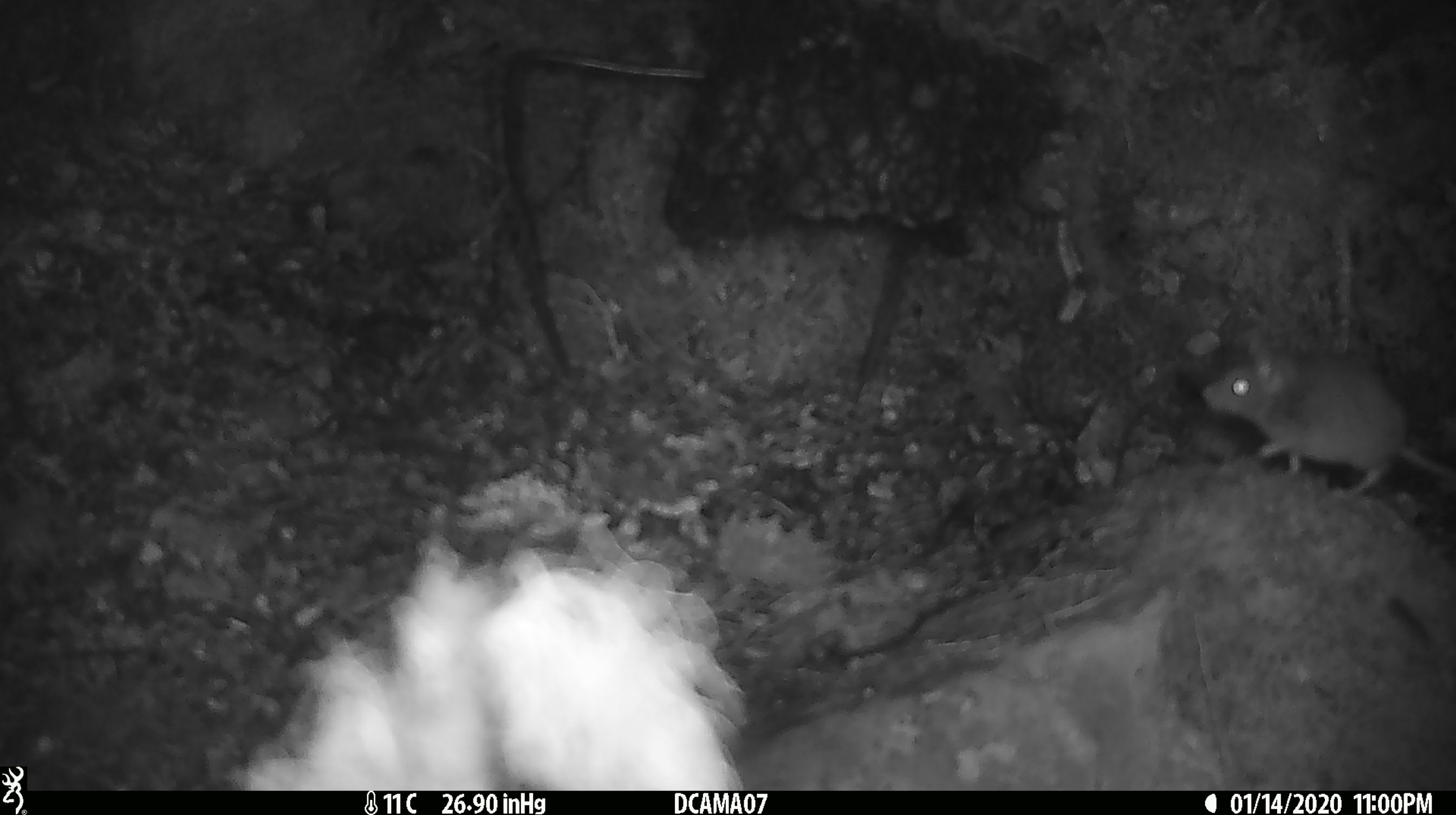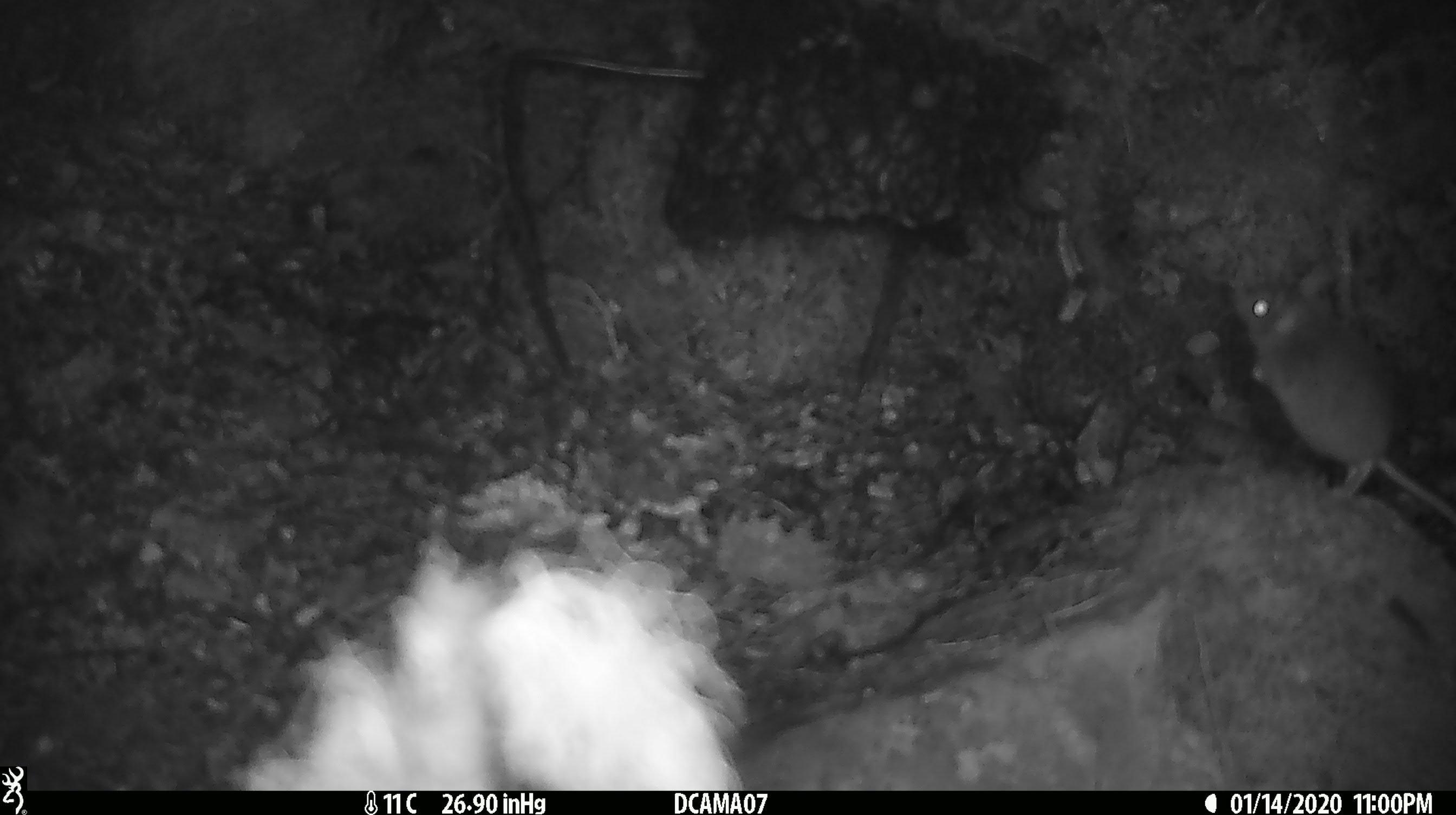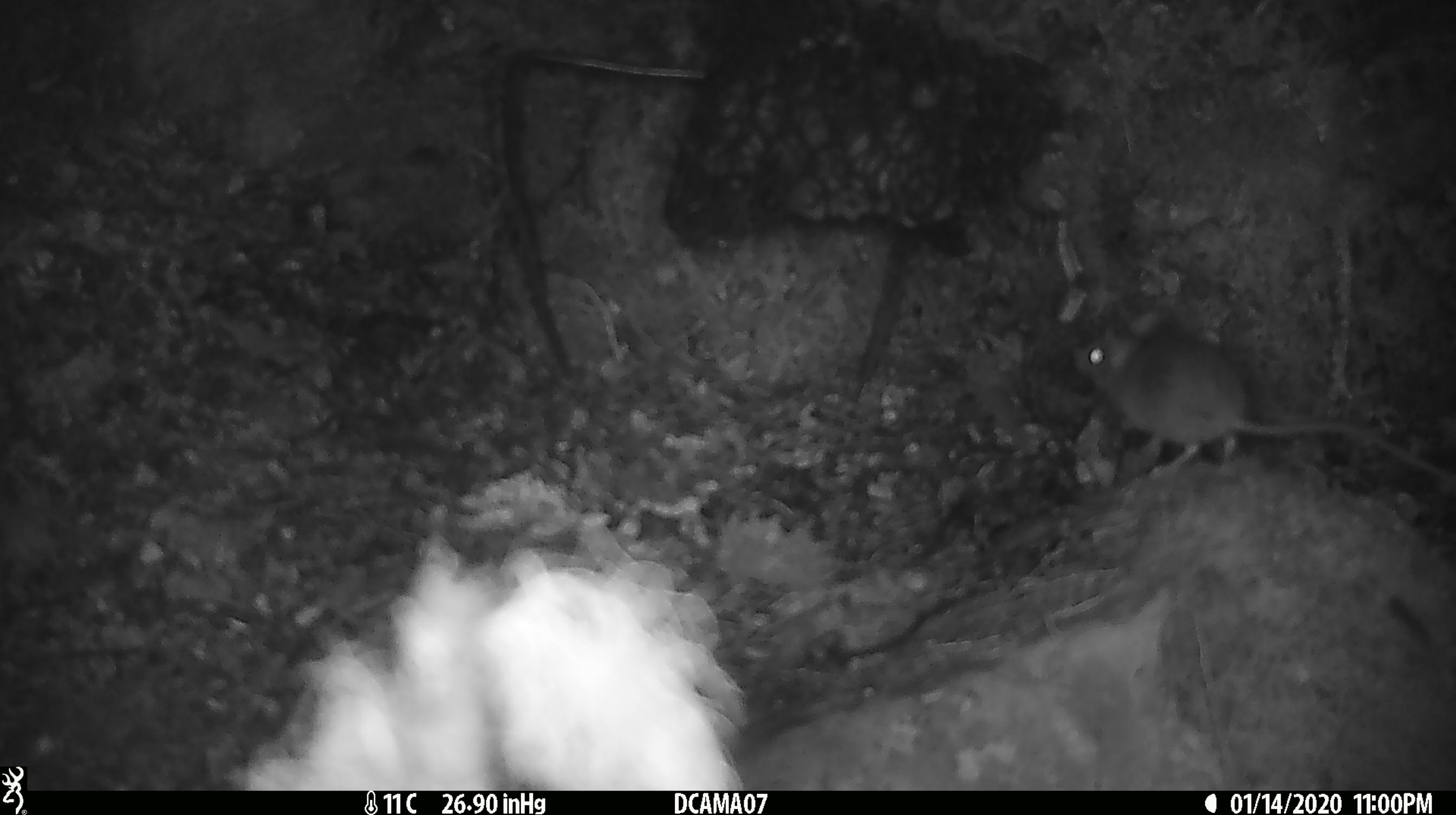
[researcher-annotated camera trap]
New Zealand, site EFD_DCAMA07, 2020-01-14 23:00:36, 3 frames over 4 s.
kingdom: Animalia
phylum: Chordata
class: Mammalia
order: Rodentia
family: Muridae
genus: Mus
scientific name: Mus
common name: mouse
Mouse (Mus).